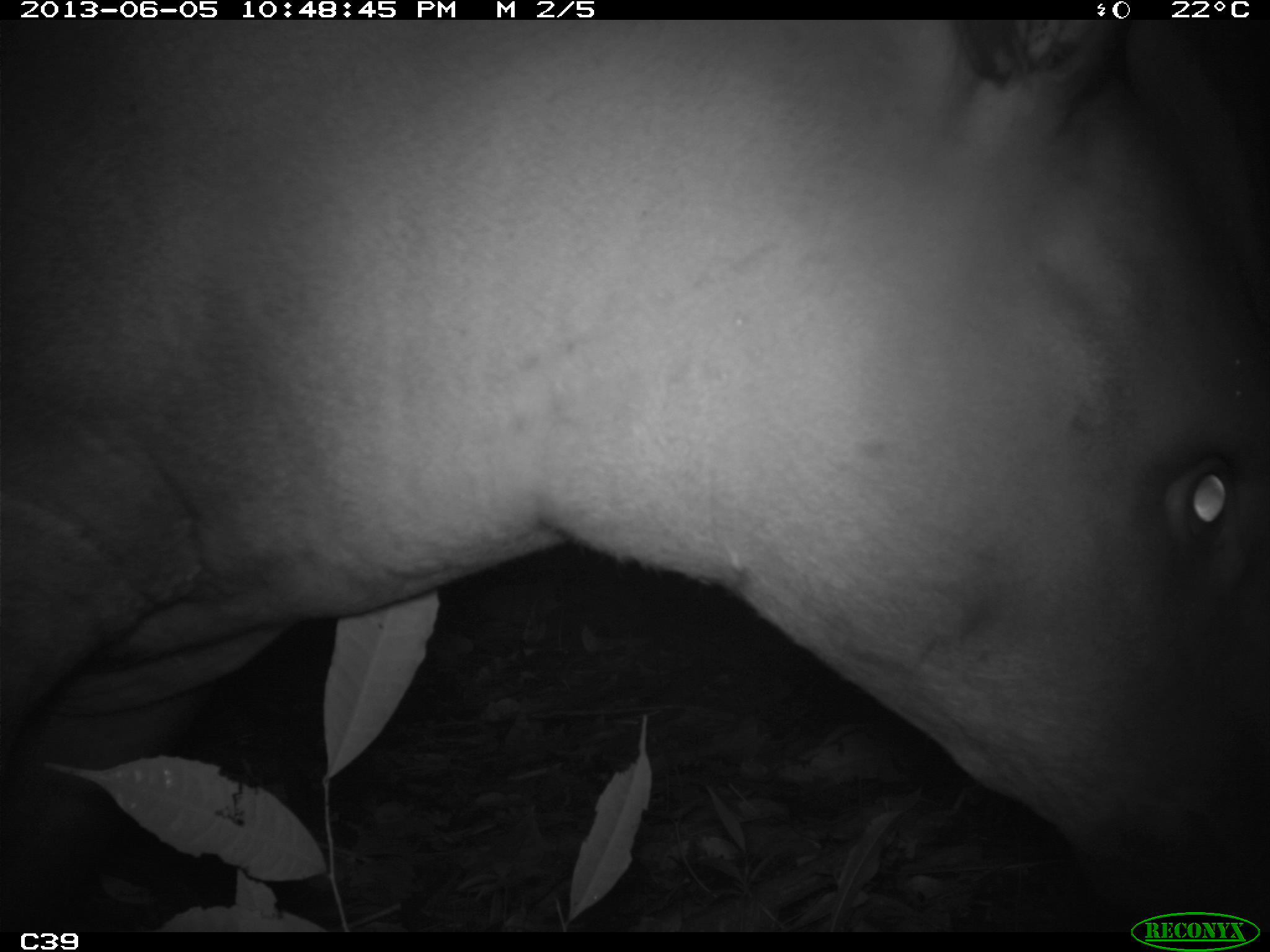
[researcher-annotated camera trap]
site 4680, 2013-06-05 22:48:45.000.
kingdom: Animalia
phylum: Chordata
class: Mammalia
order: Perissodactyla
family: Tapiridae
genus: Tapirus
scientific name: Tapirus terrestris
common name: south american tapir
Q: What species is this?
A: Tapirus terrestris (south american tapir).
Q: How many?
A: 1.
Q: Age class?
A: Adult.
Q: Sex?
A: Male.